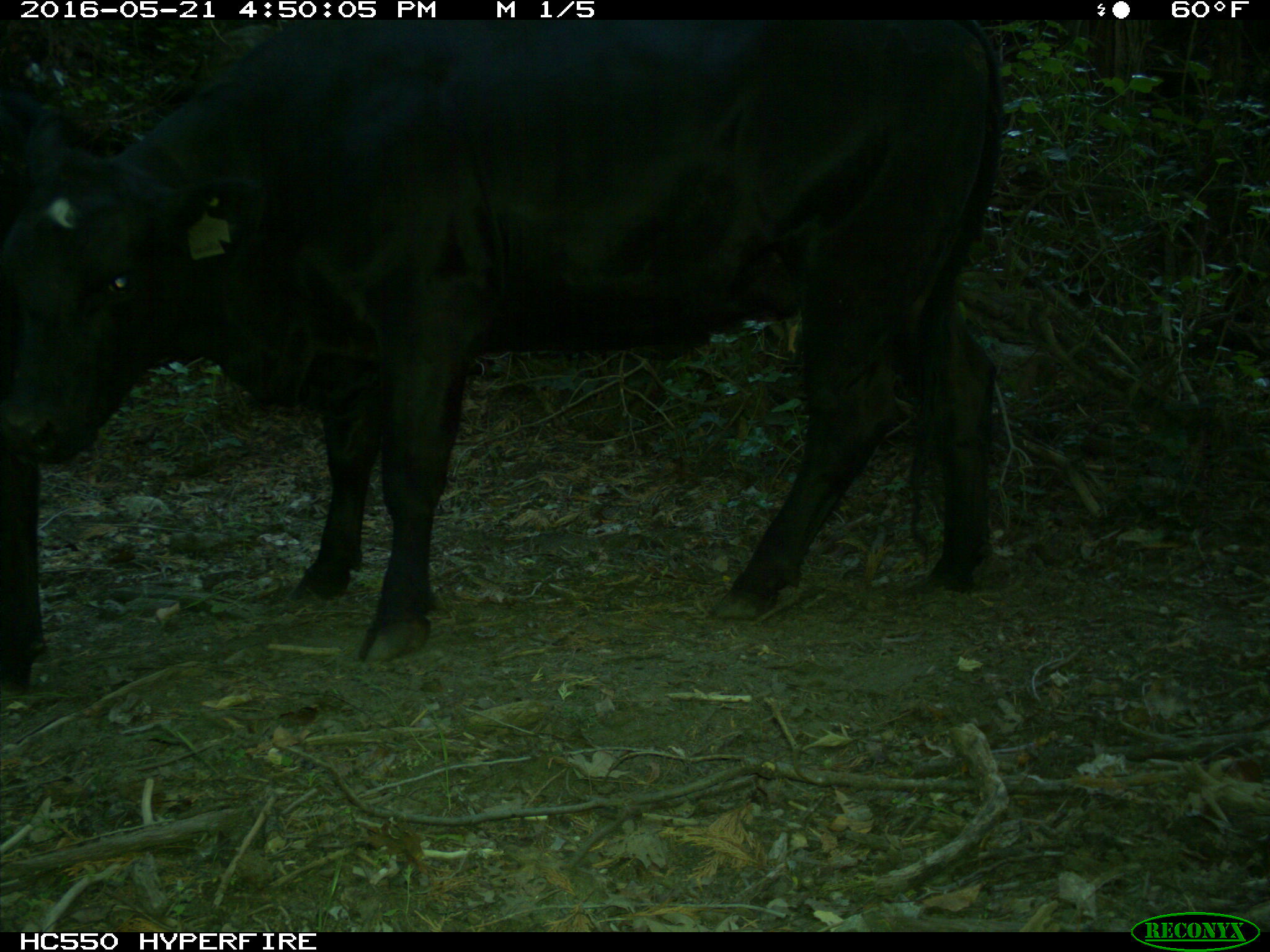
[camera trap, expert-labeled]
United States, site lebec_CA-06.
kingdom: Animalia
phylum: Chordata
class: Mammalia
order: Artiodactyla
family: Bovidae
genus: Bos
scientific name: Bos taurus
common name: domestic cow